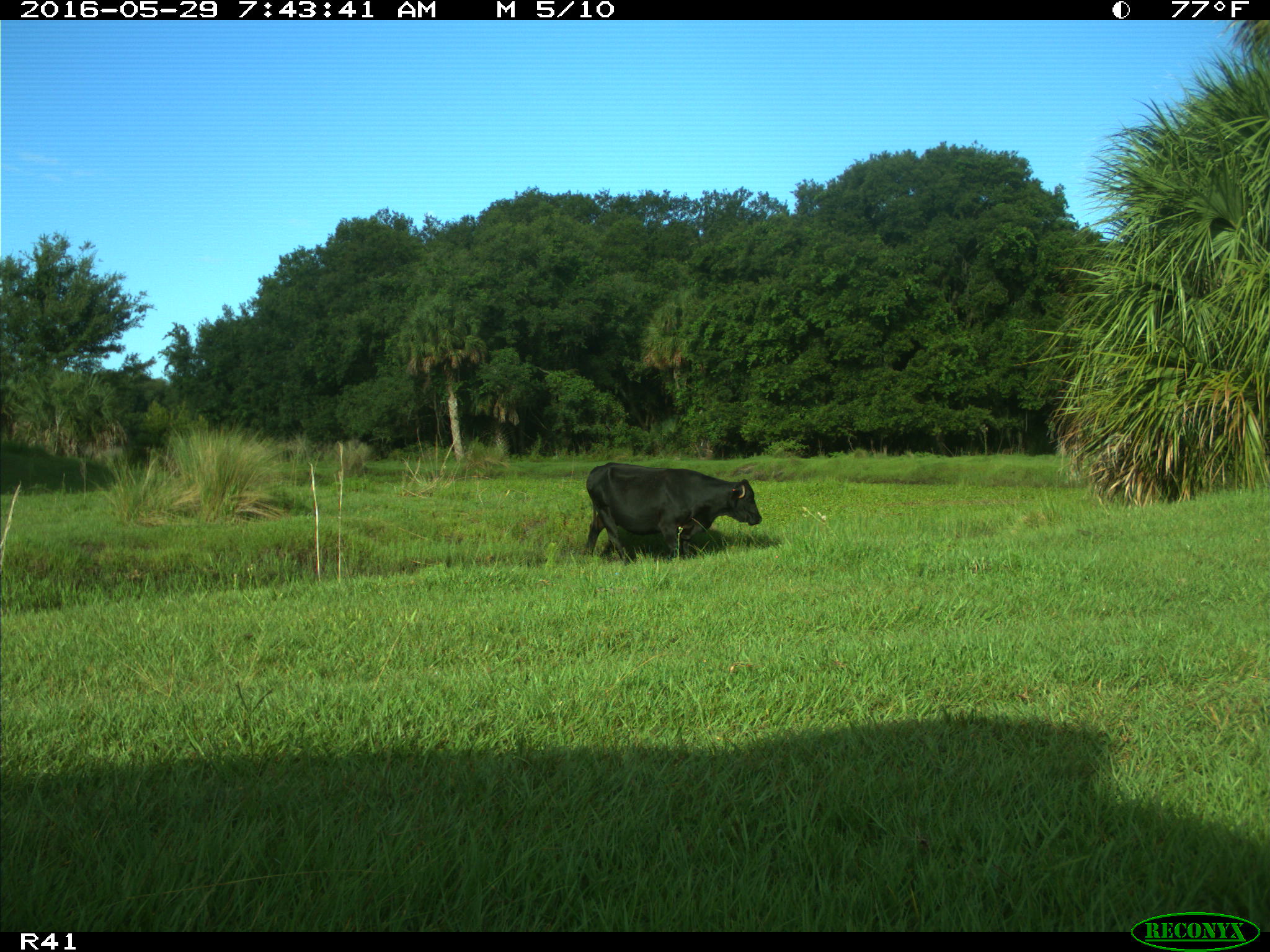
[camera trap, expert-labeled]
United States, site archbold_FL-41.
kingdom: Animalia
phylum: Chordata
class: Mammalia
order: Artiodactyla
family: Bovidae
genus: Bos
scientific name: Bos taurus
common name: domestic cow